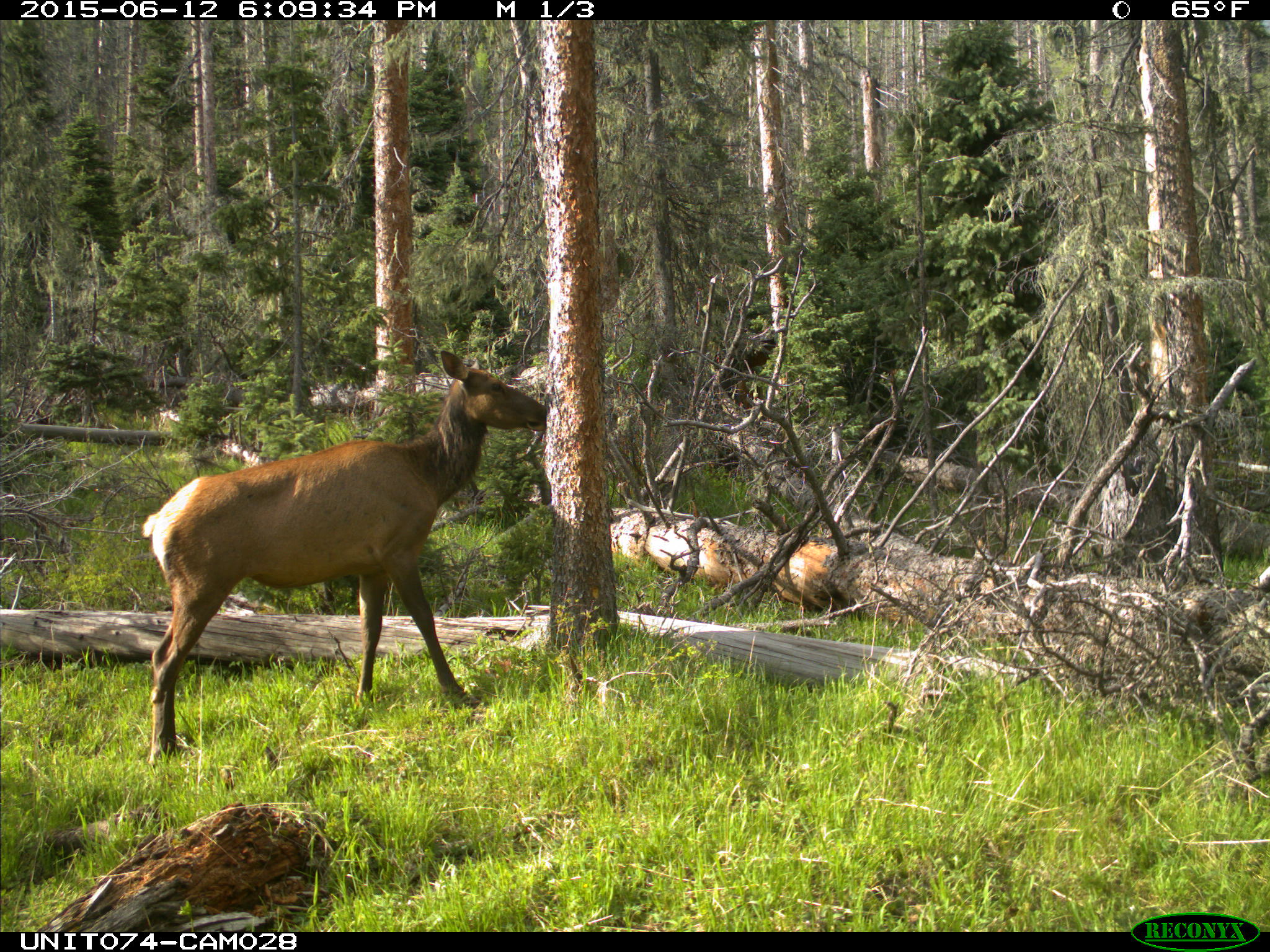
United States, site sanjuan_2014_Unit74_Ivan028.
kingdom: Animalia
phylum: Chordata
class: Mammalia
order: Artiodactyla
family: Cervidae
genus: Cervus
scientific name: Cervus elaphus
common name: red deer